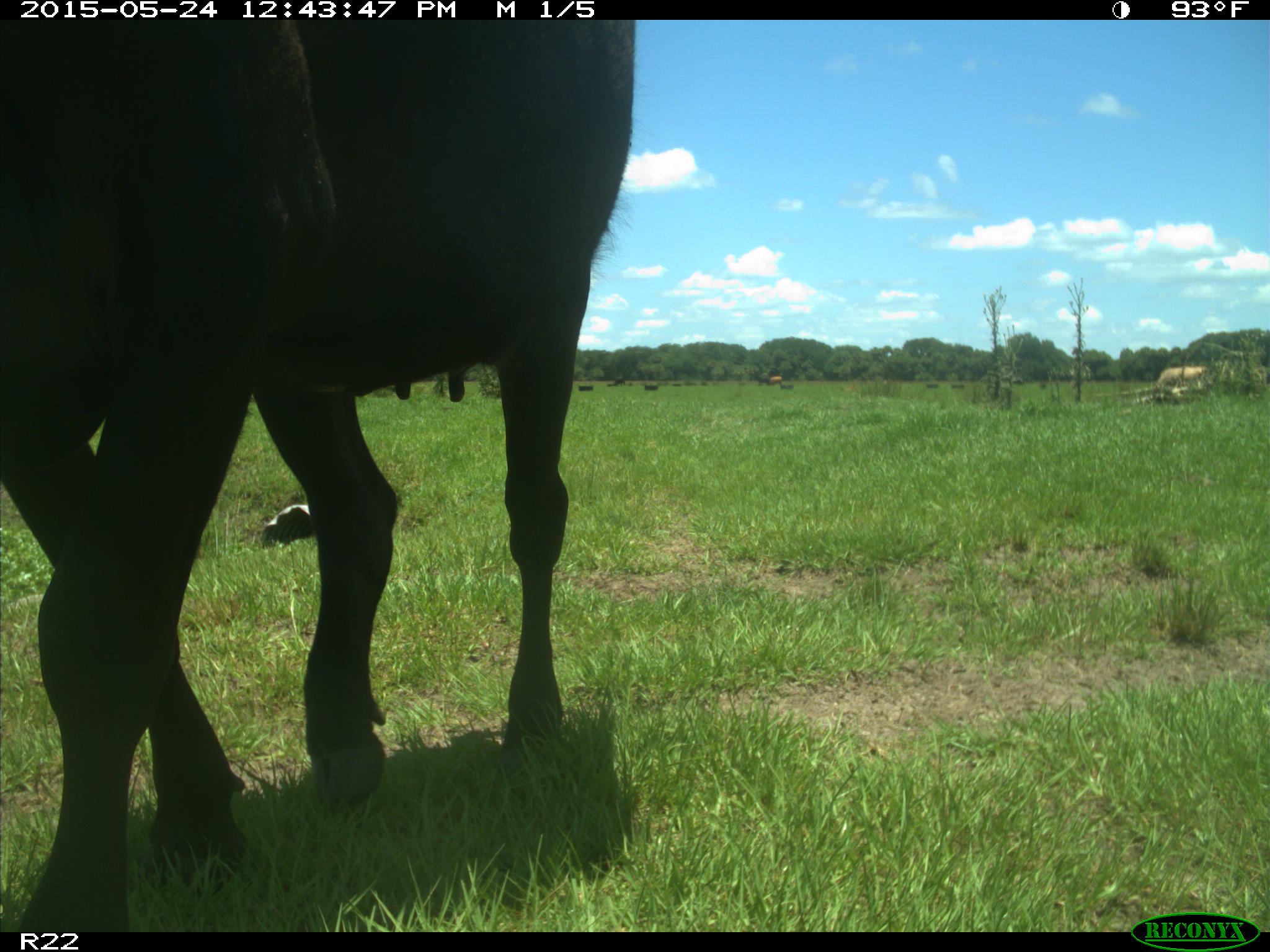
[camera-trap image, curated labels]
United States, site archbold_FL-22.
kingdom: Animalia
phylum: Chordata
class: Mammalia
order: Artiodactyla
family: Bovidae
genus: Bos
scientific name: Bos taurus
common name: domestic cow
Bos taurus (domestic cow).